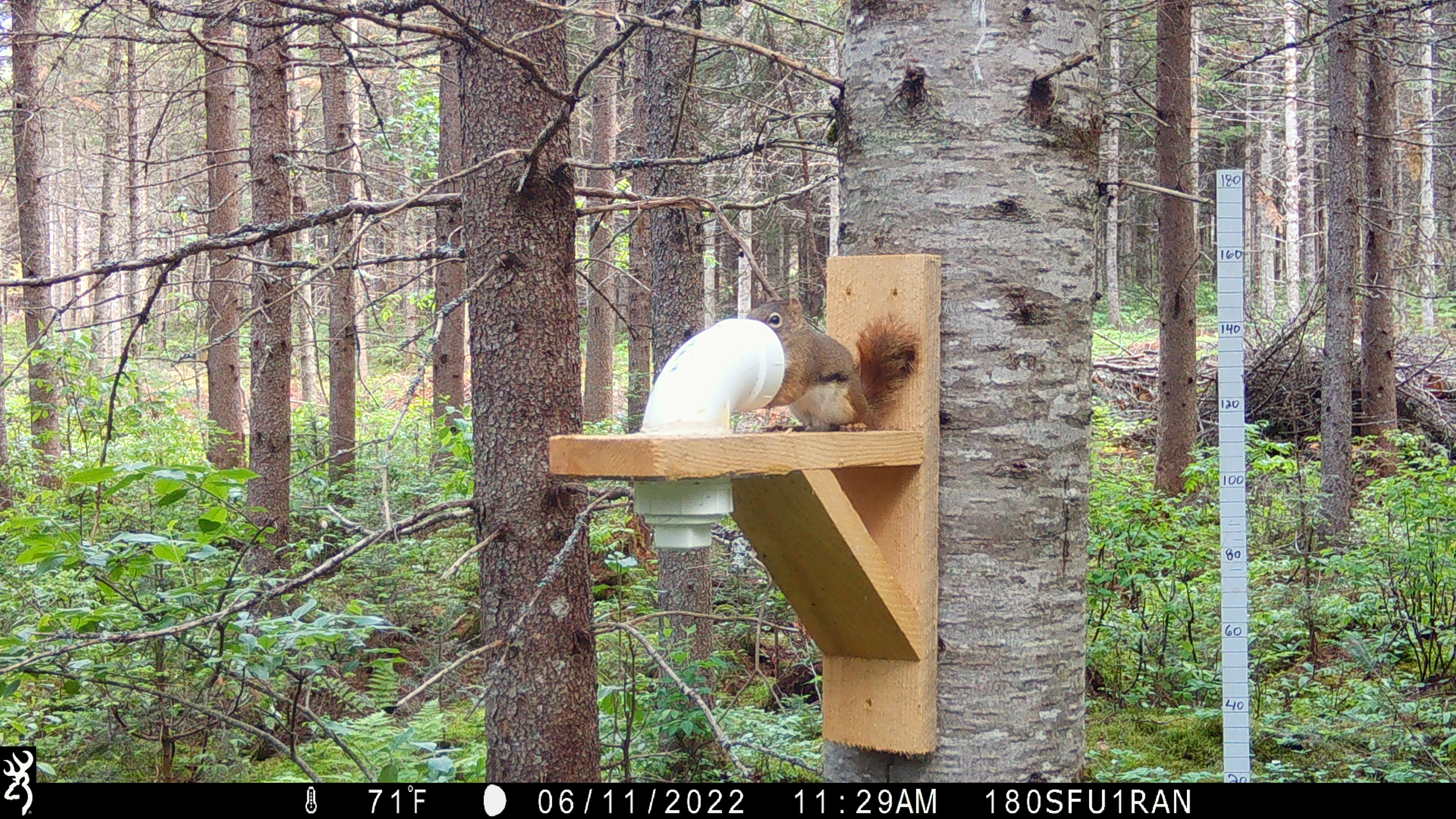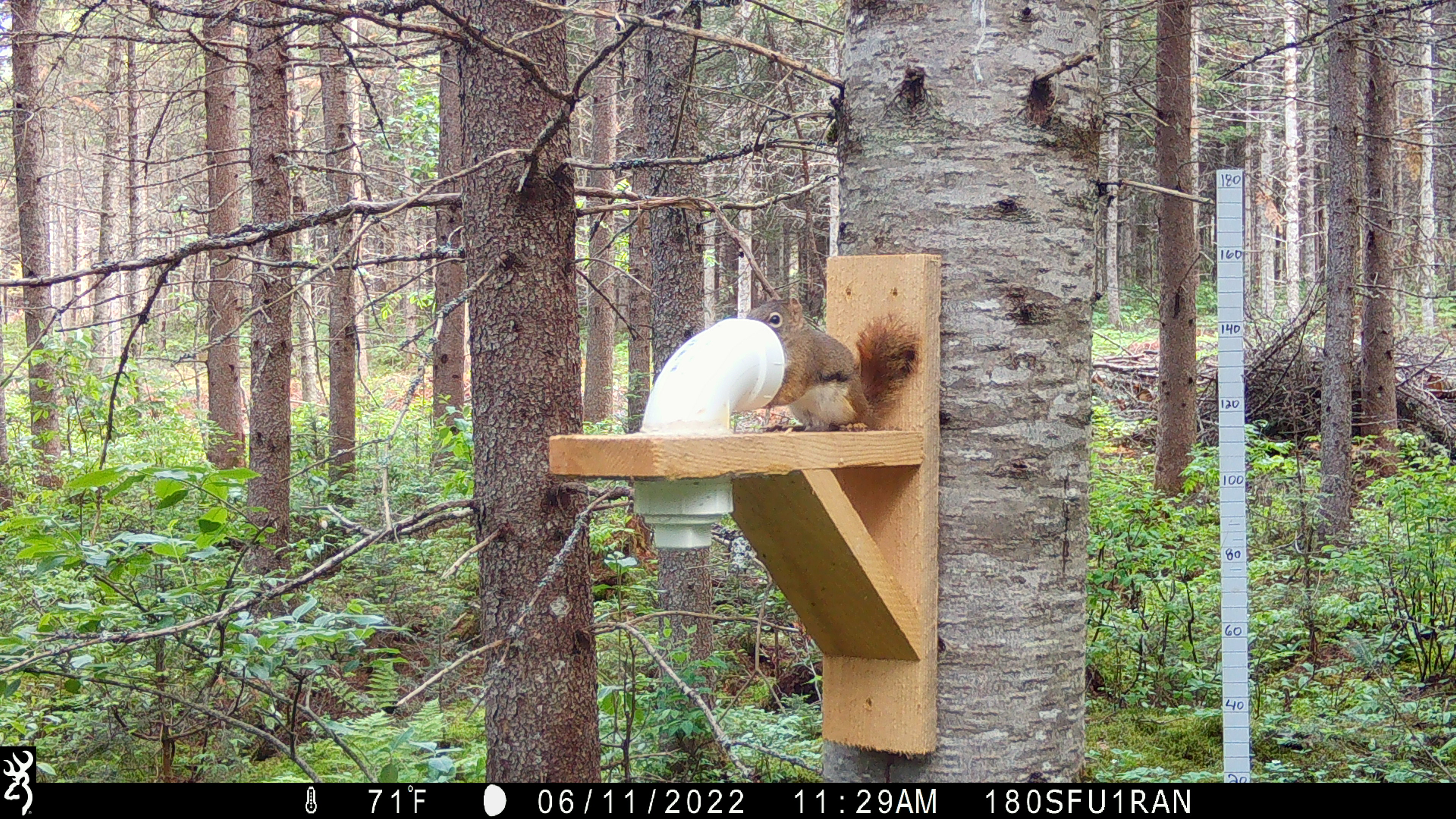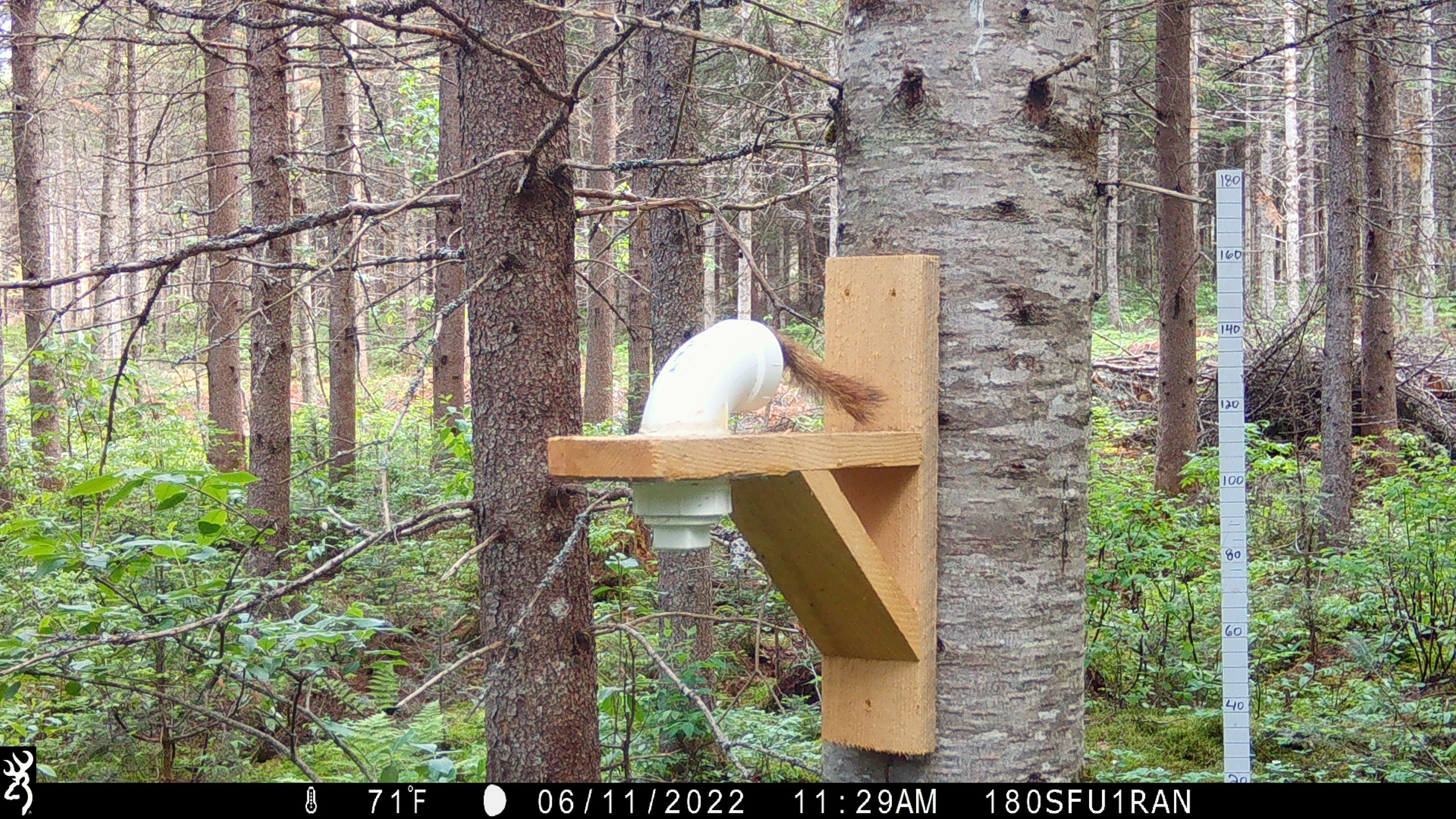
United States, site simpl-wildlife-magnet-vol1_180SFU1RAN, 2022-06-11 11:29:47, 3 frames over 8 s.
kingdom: Animalia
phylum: Chordata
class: Mammalia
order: Rodentia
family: Sciuridae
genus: Tamiasciurus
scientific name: Tamiasciurus hudsonicus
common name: red squirrel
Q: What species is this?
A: Red squirrel (Tamiasciurus hudsonicus).